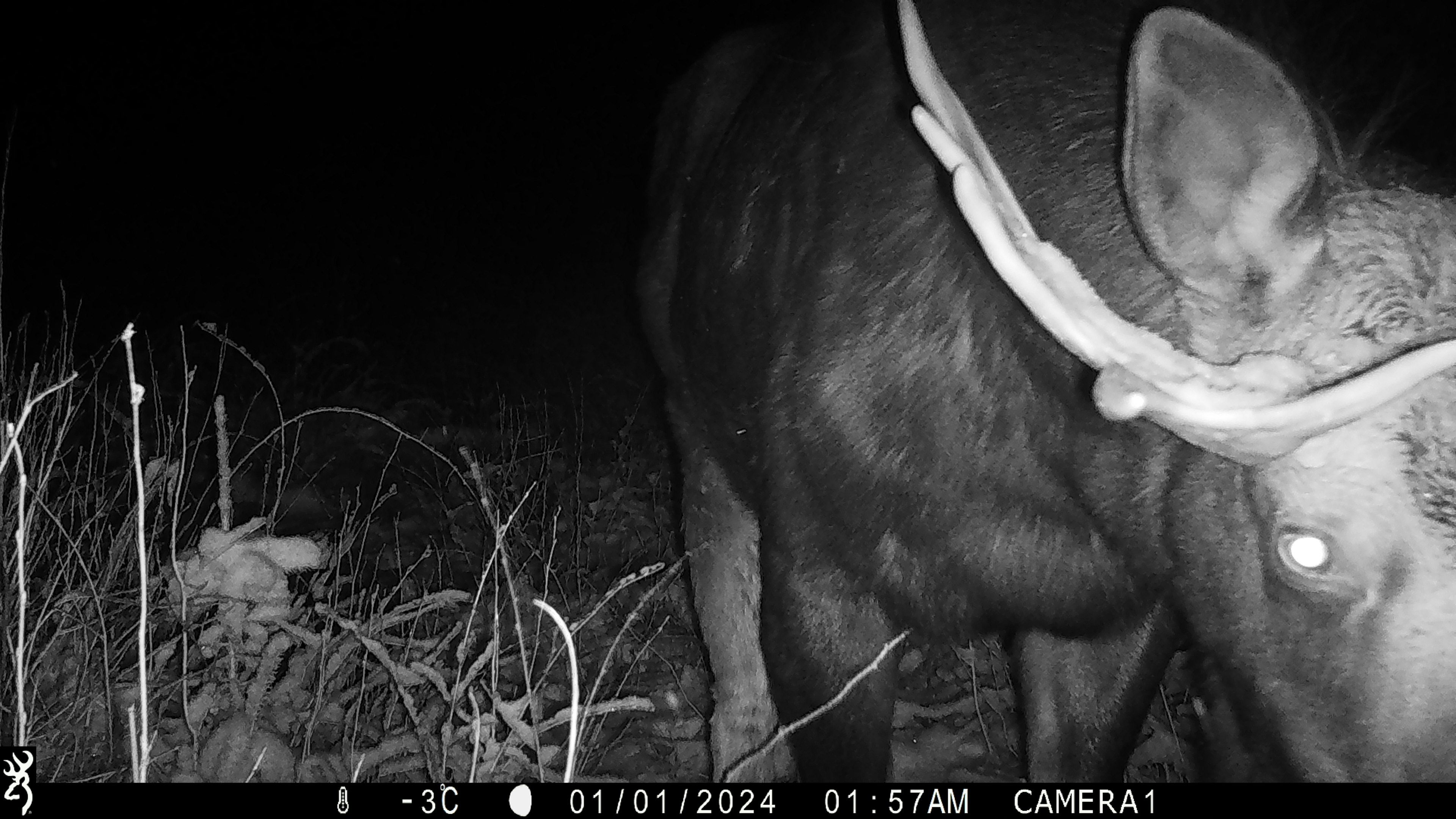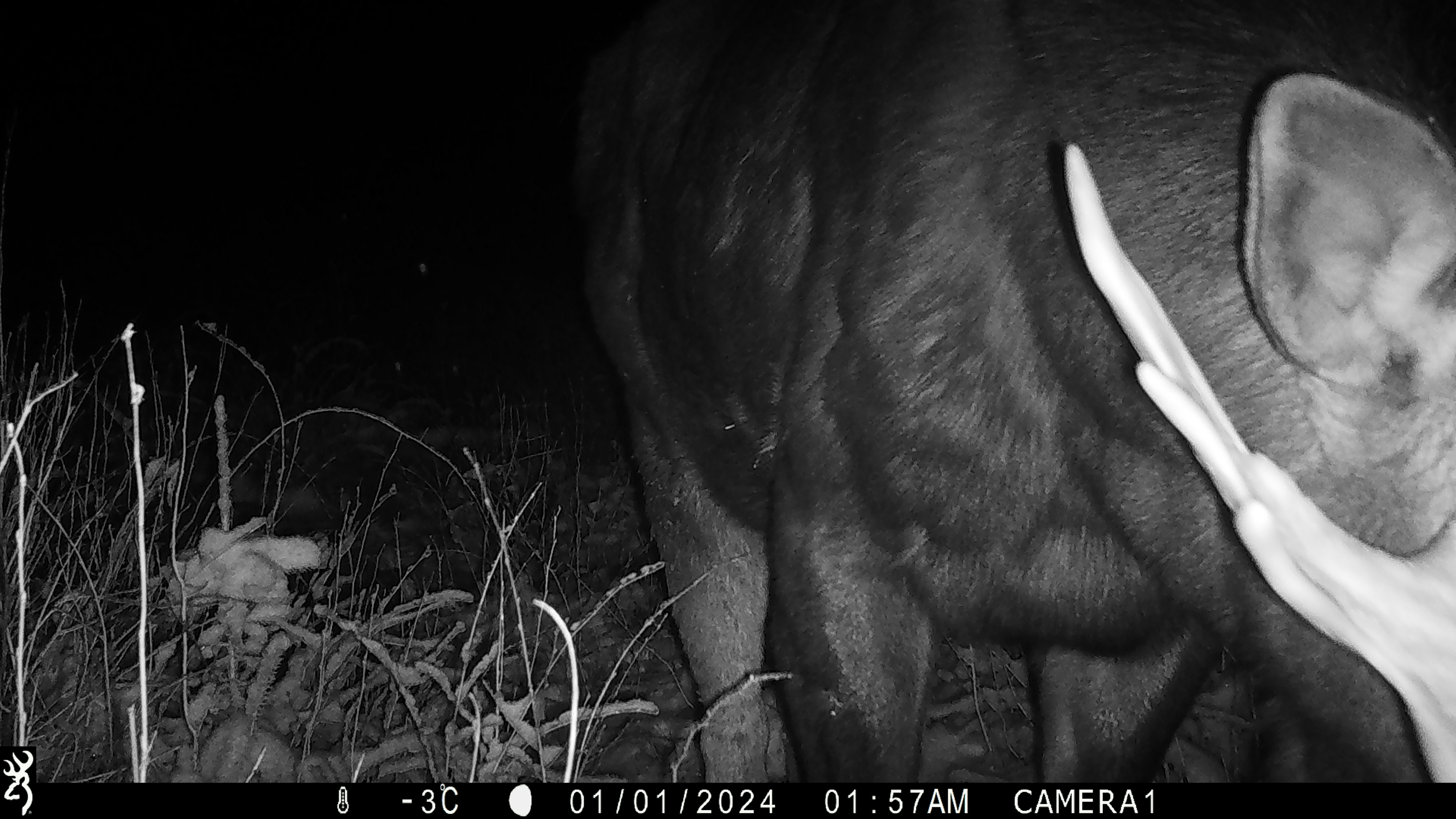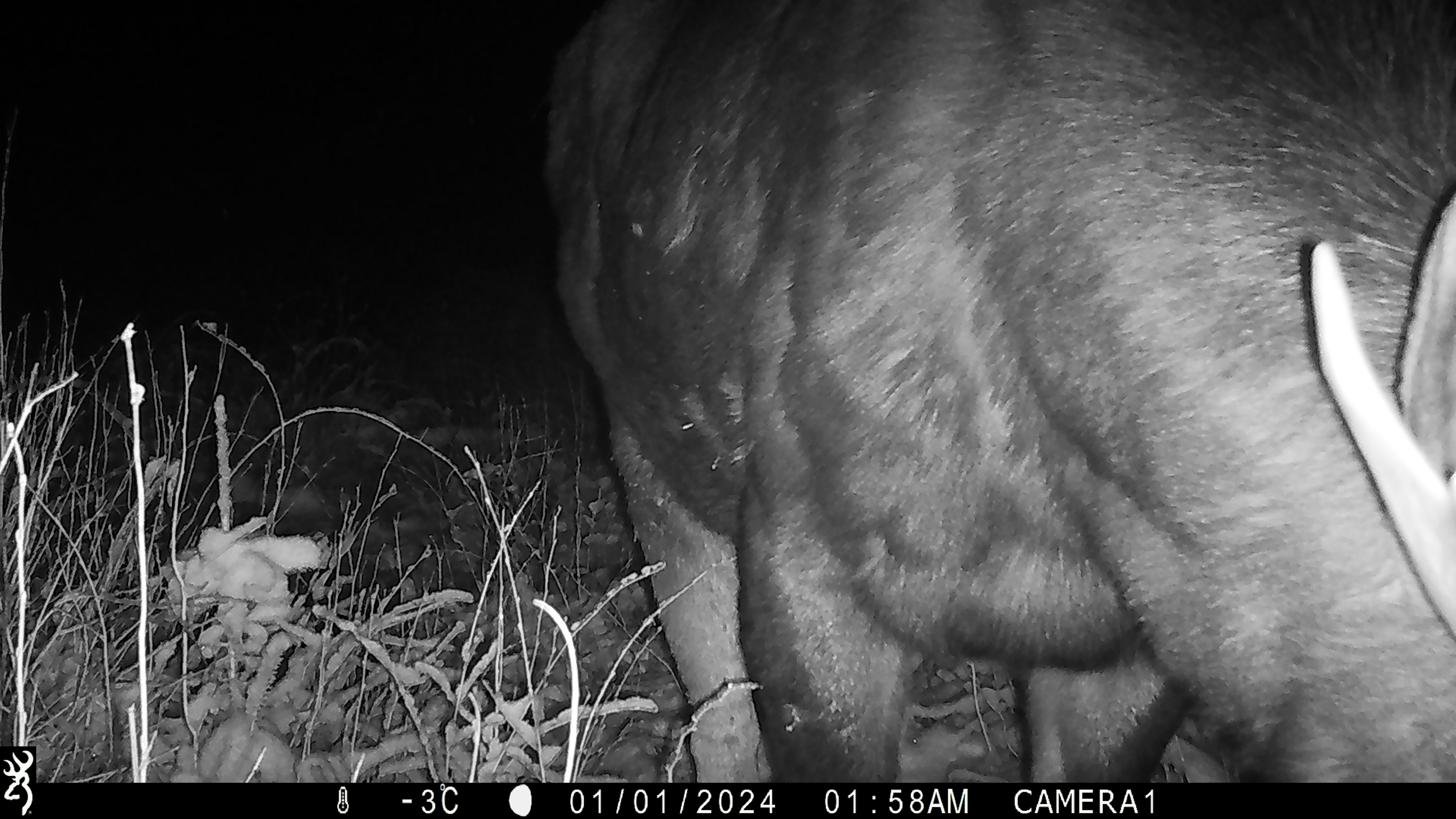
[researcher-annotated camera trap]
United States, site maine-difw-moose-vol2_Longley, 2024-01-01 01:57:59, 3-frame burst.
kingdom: Animalia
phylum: Chordata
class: Mammalia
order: Artiodactyla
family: Cervidae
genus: Alces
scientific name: Alces alces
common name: moose